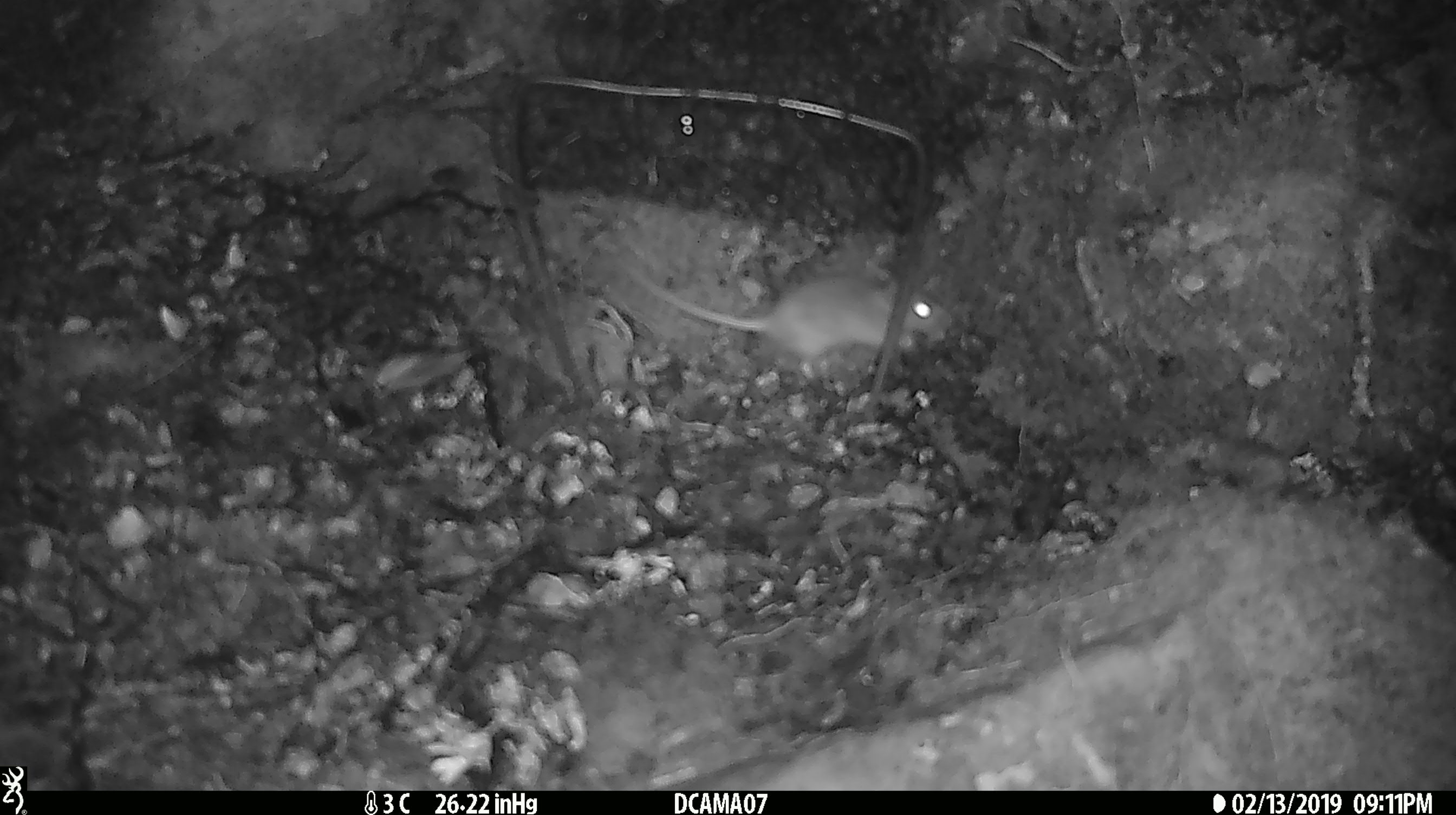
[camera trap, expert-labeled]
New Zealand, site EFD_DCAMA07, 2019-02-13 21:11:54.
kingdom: Animalia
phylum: Chordata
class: Mammalia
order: Rodentia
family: Muridae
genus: Mus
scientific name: Mus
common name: mouse